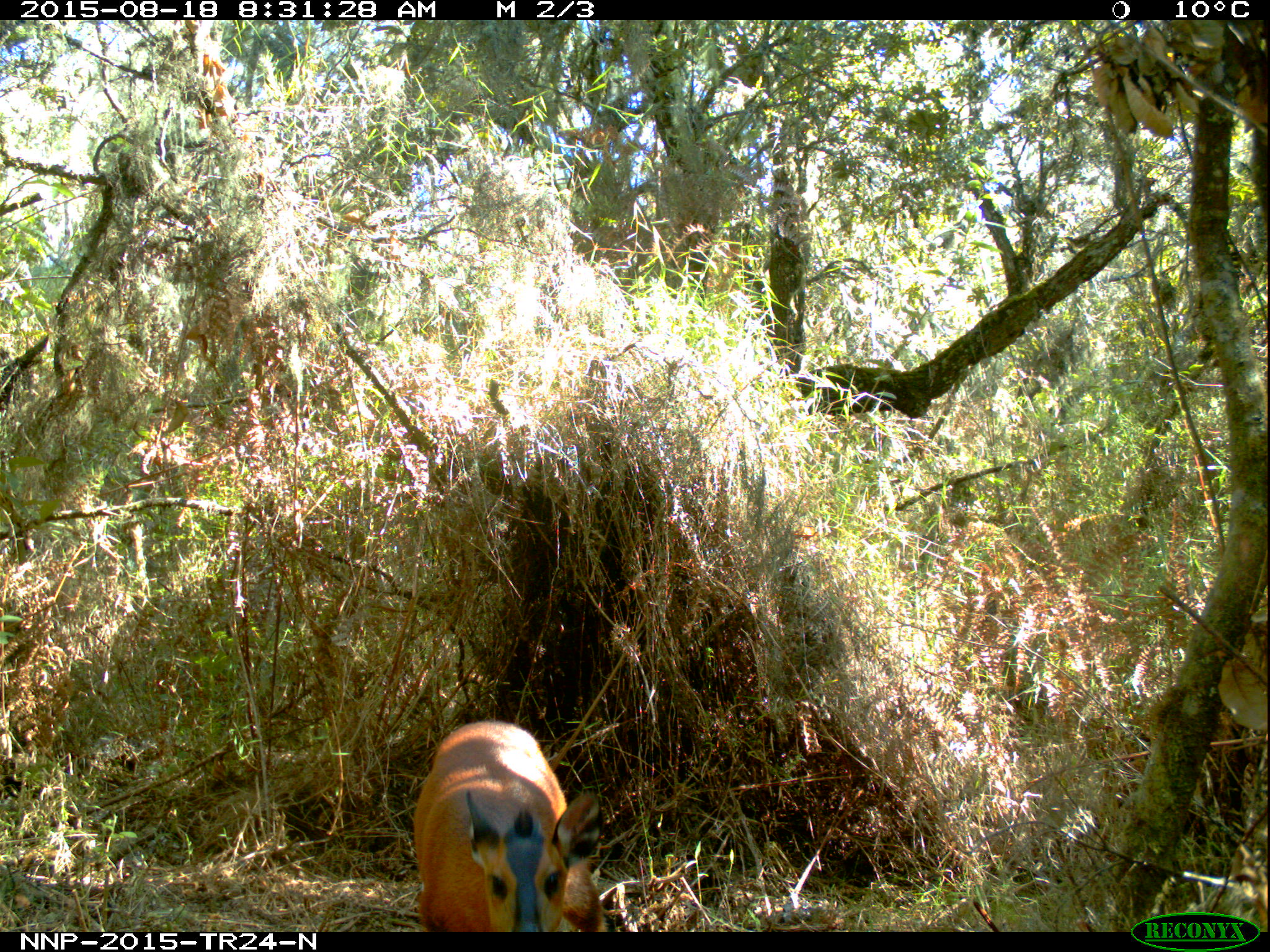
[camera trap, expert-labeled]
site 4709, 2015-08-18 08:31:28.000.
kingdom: Animalia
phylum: Chordata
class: Mammalia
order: Artiodactyla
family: Bovidae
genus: Cephalophus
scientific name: Cephalophus nigrifrons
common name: black-fronted duiker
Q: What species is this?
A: Cephalophus nigrifrons (black-fronted duiker).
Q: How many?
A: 1.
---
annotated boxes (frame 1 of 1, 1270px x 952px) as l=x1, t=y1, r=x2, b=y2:
cephalophus nigrifrons: l=412, t=720, r=603, b=931